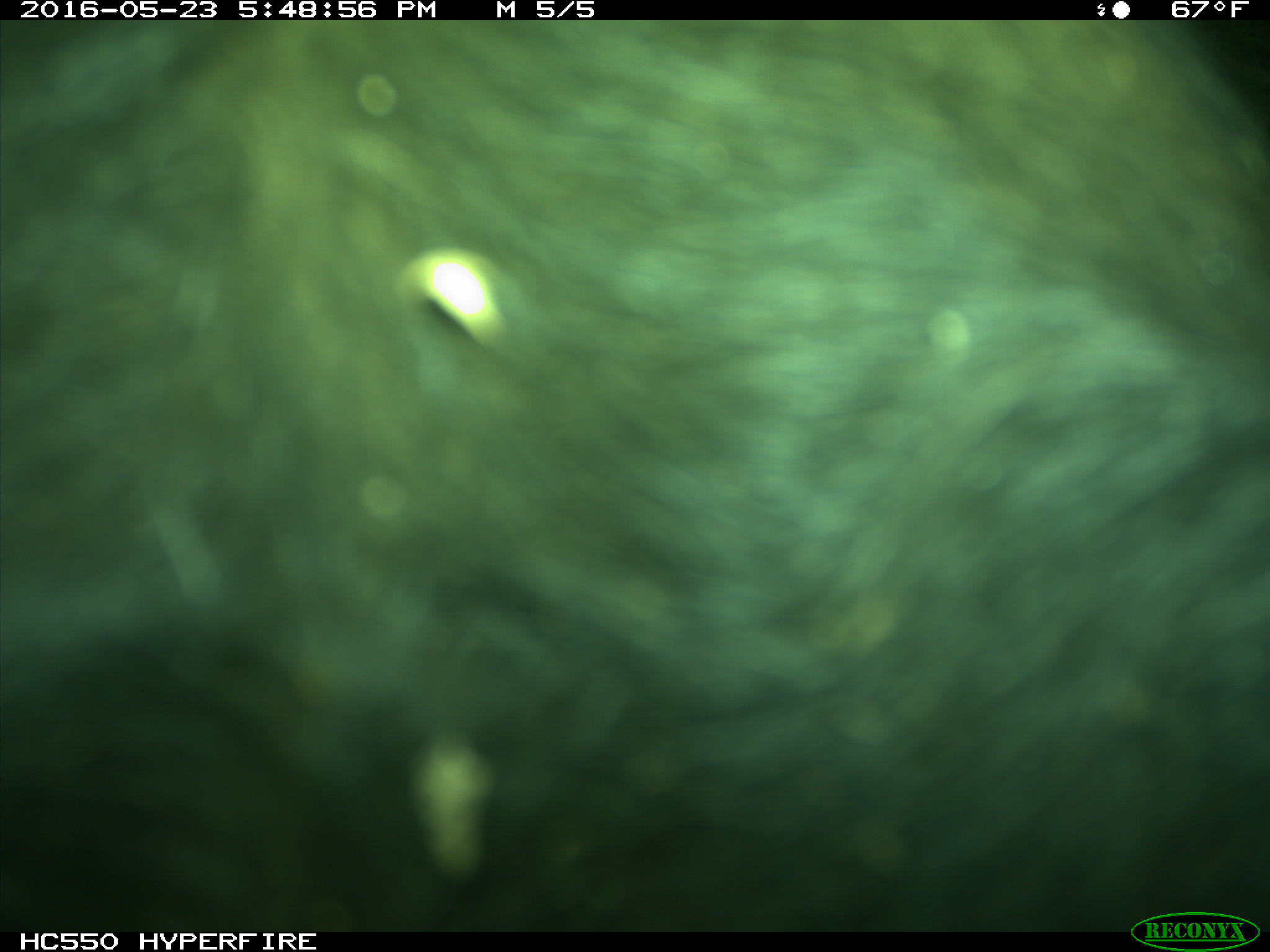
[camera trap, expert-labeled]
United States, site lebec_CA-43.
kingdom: Animalia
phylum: Chordata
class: Mammalia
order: Artiodactyla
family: Bovidae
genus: Bos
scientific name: Bos taurus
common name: domestic cow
Bos taurus (domestic cow).